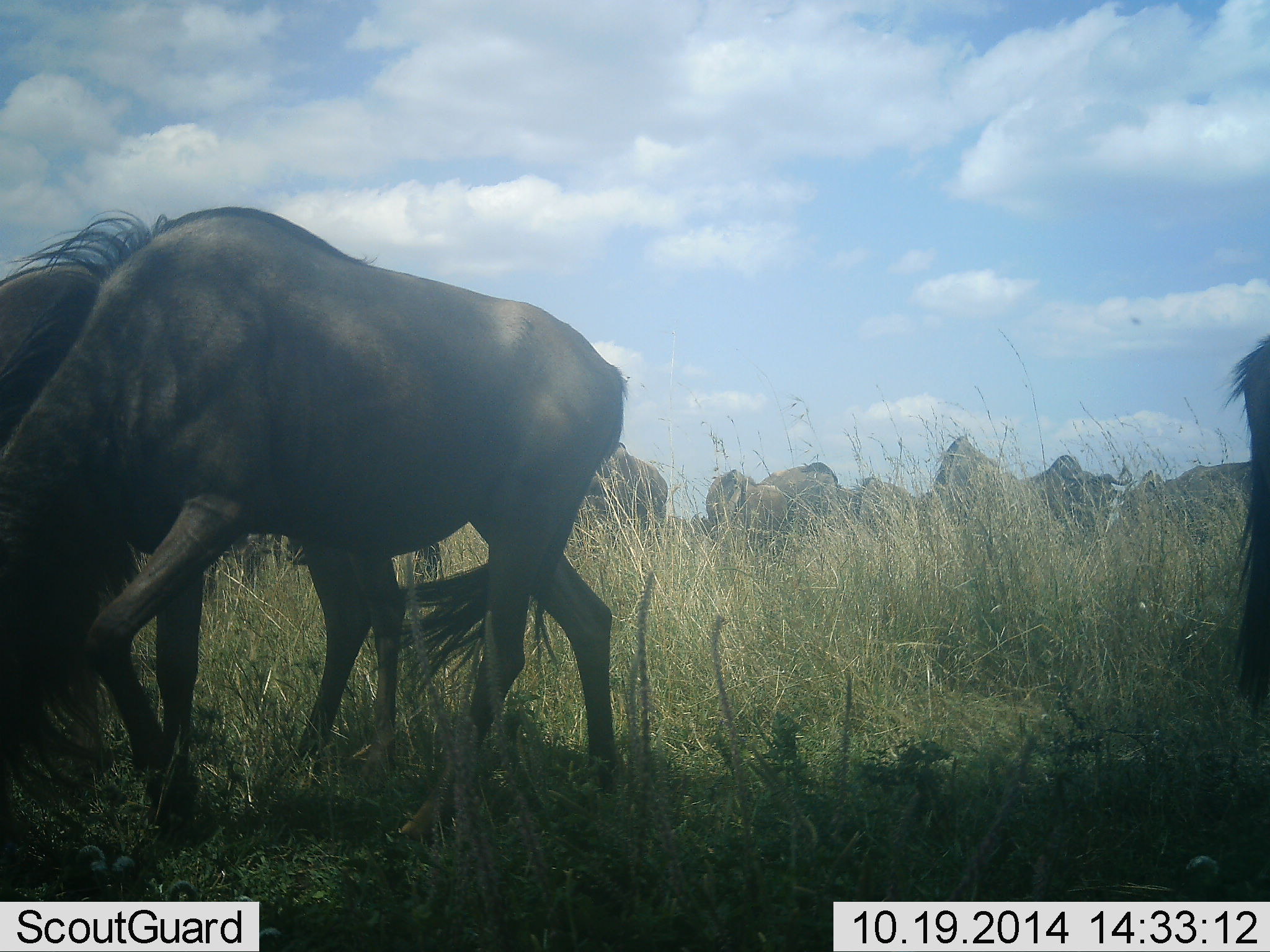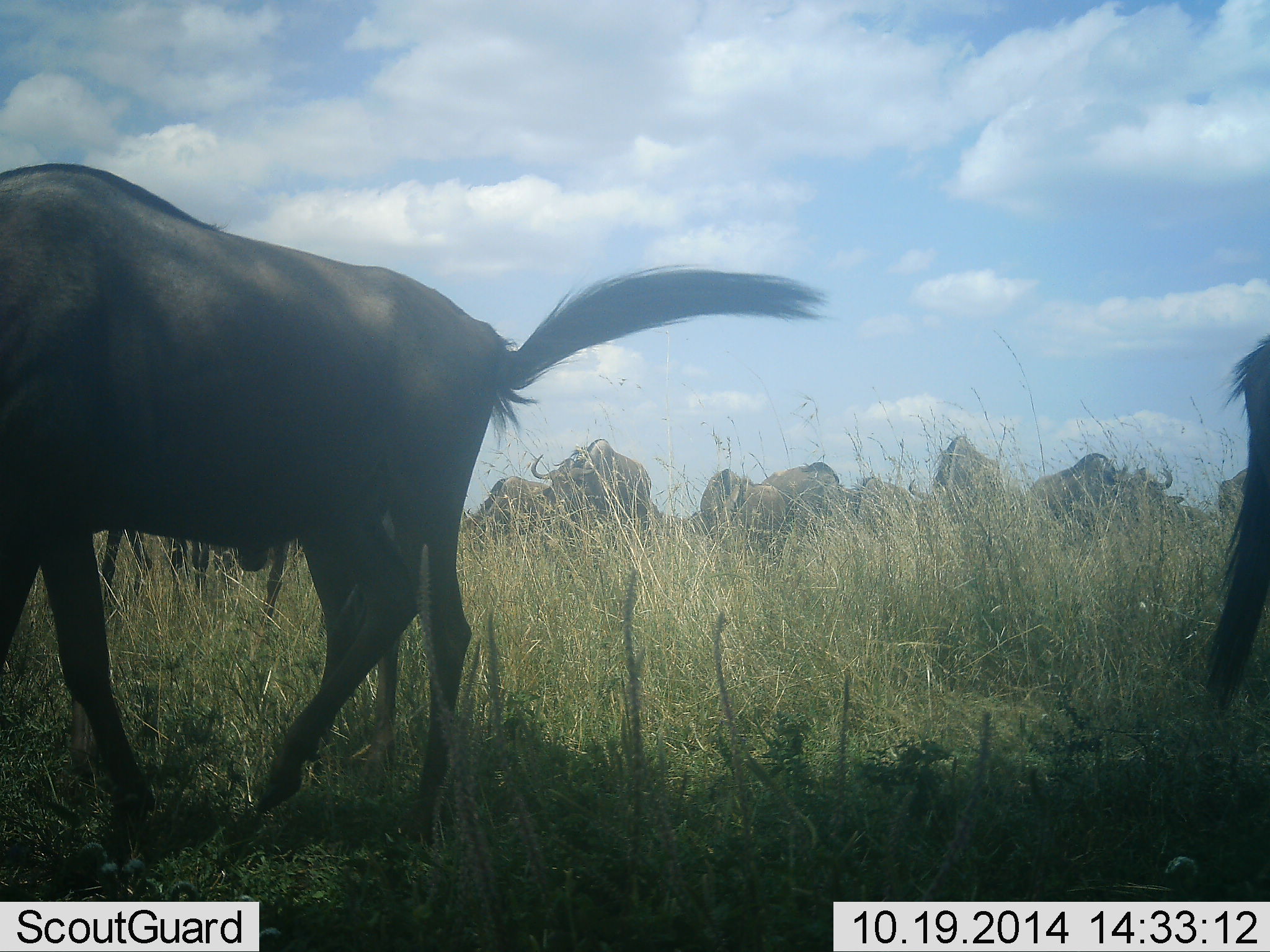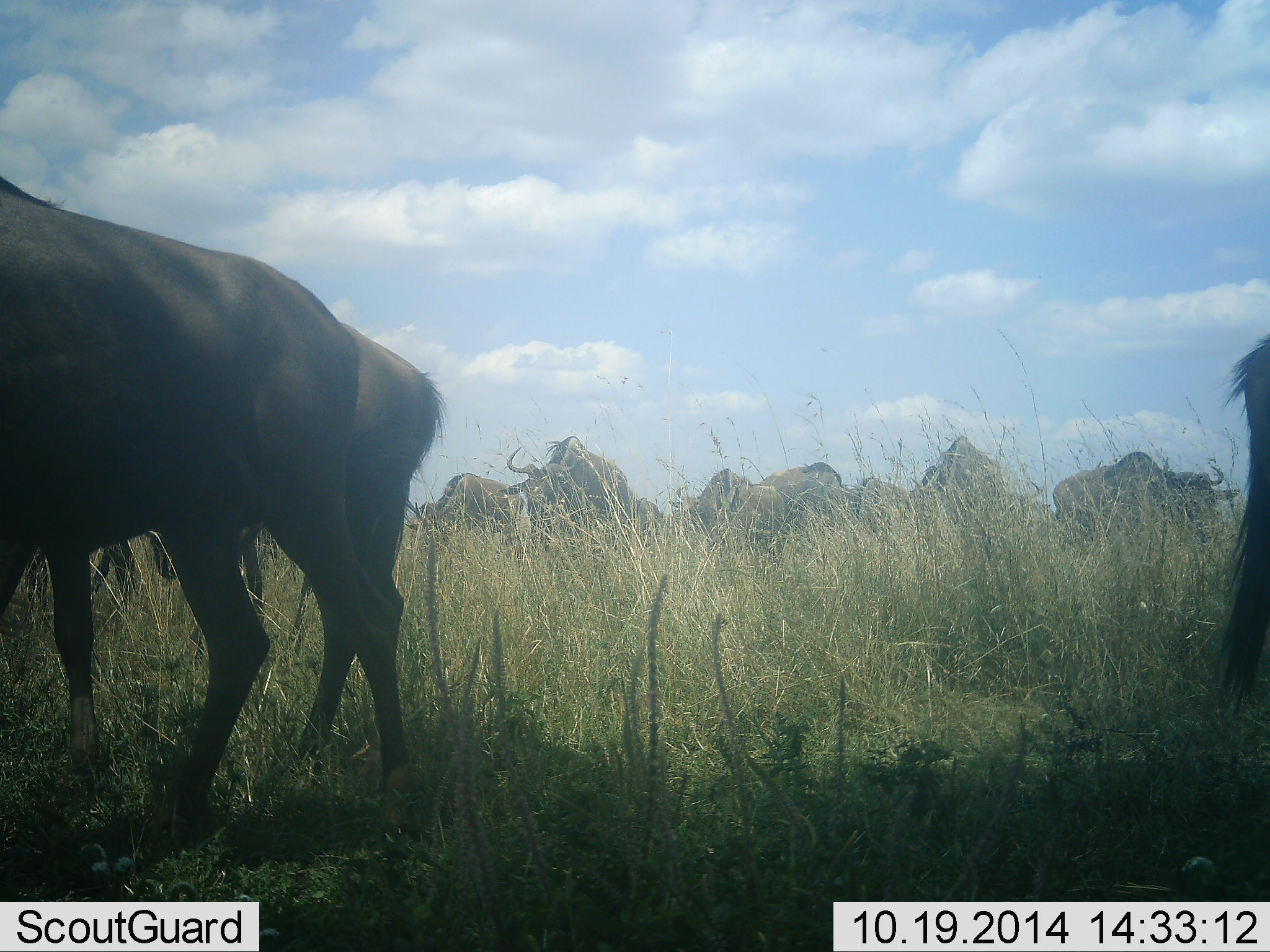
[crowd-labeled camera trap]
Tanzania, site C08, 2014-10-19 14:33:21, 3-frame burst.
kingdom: Animalia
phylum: Chordata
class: Mammalia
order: Artiodactyla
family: Bovidae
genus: Connochaetes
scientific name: Connochaetes taurinus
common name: blue wildebeest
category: wildebeest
Wildebeest (blue wildebeest) (Connochaetes taurinus), count 10. Behavior (volunteer vote fractions): standing 30%, resting 0%, moving 80%, interacting 10%. Young present (vote fraction): 0%. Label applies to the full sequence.